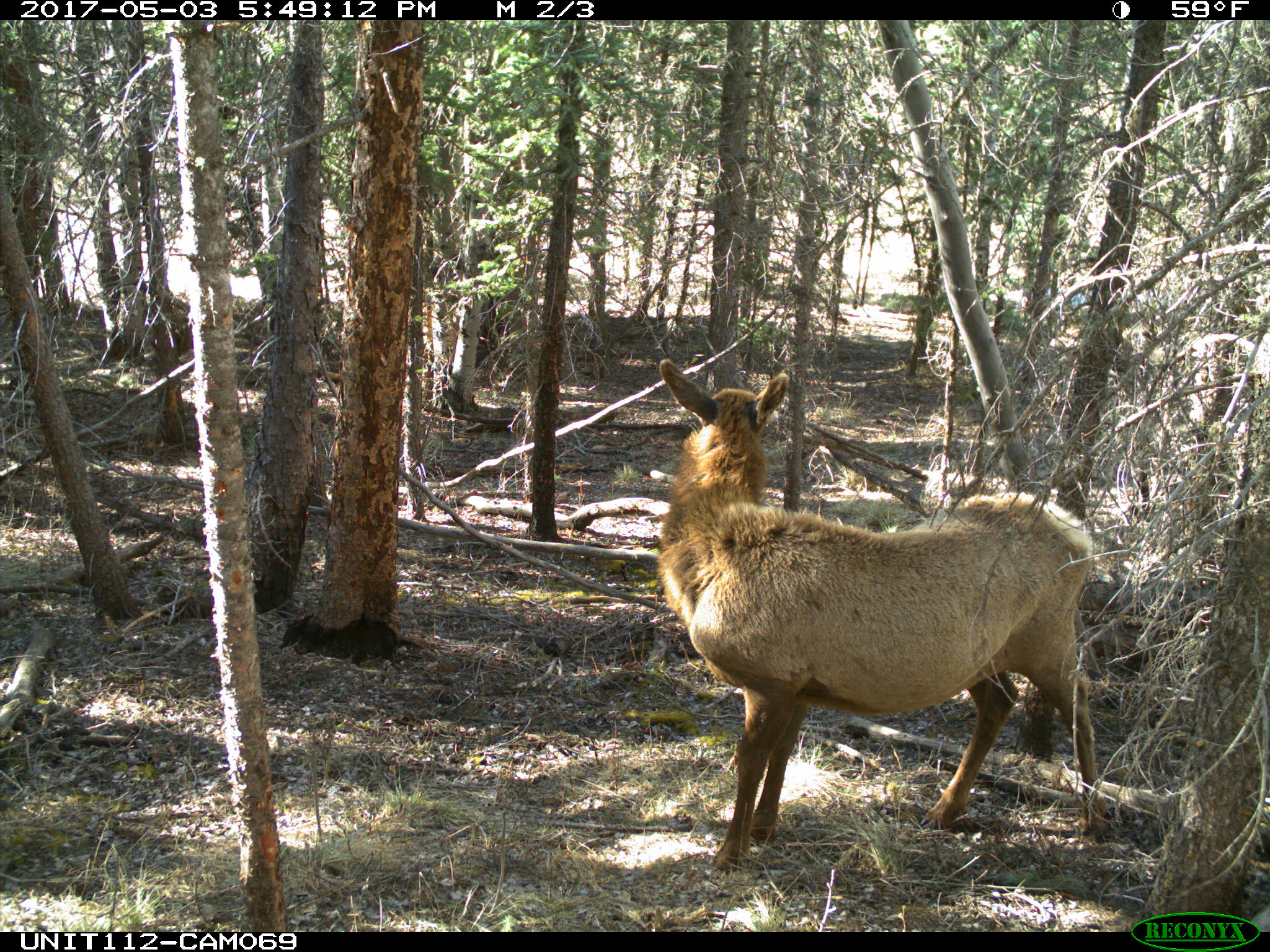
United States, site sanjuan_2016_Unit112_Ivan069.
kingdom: Animalia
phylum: Chordata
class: Mammalia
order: Artiodactyla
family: Cervidae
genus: Cervus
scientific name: Cervus elaphus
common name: red deer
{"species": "Cervus elaphus (red deer)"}